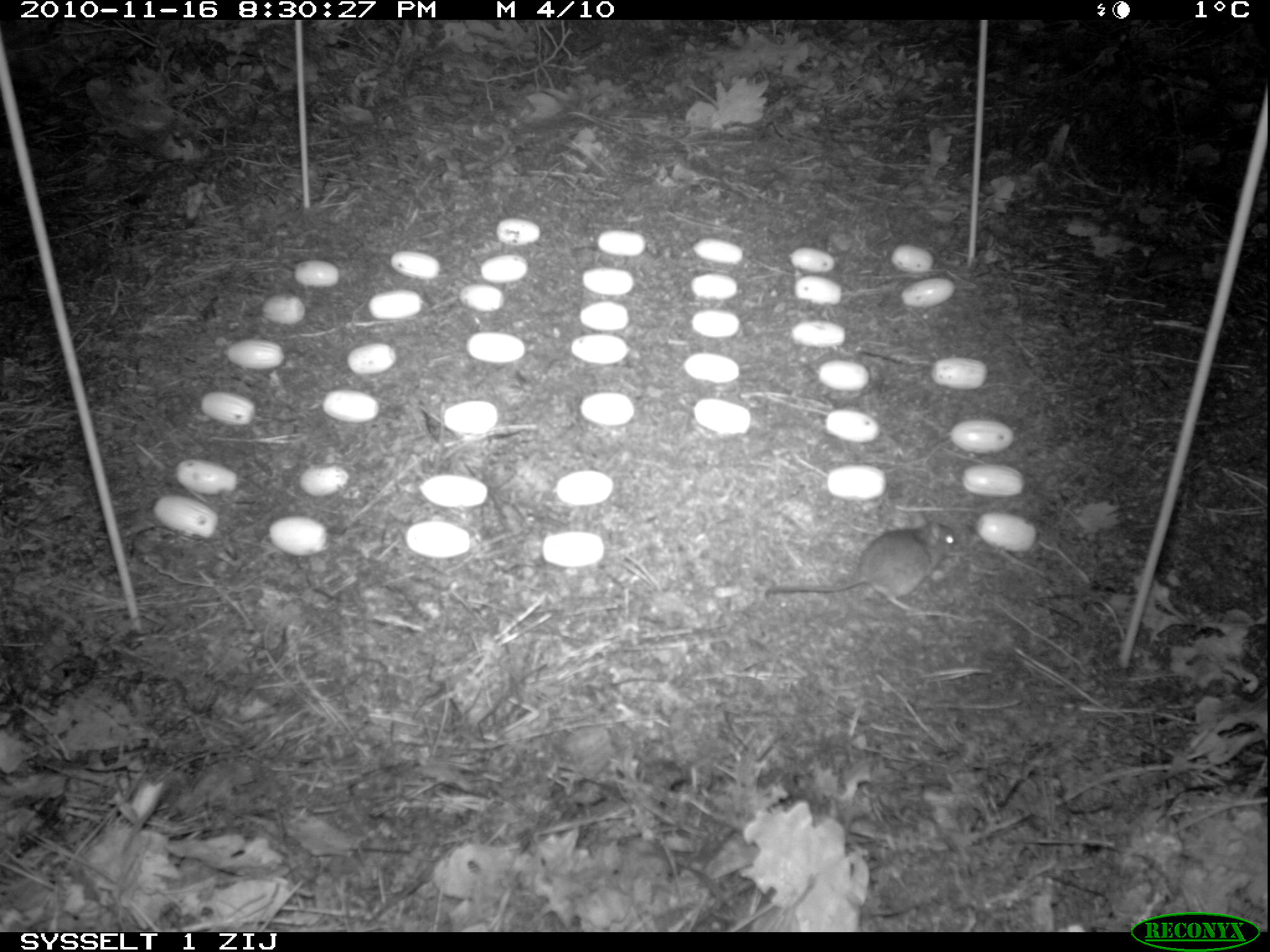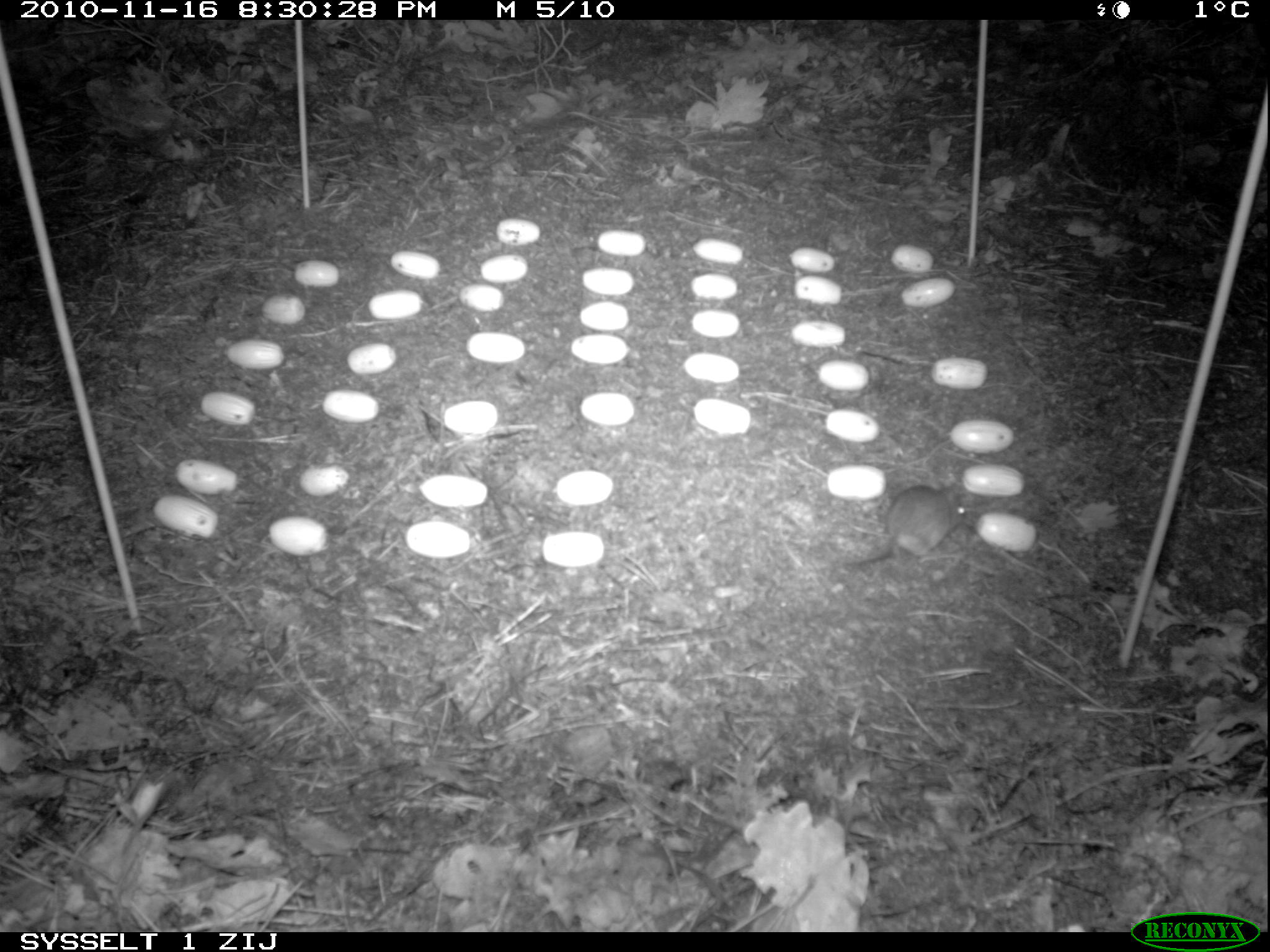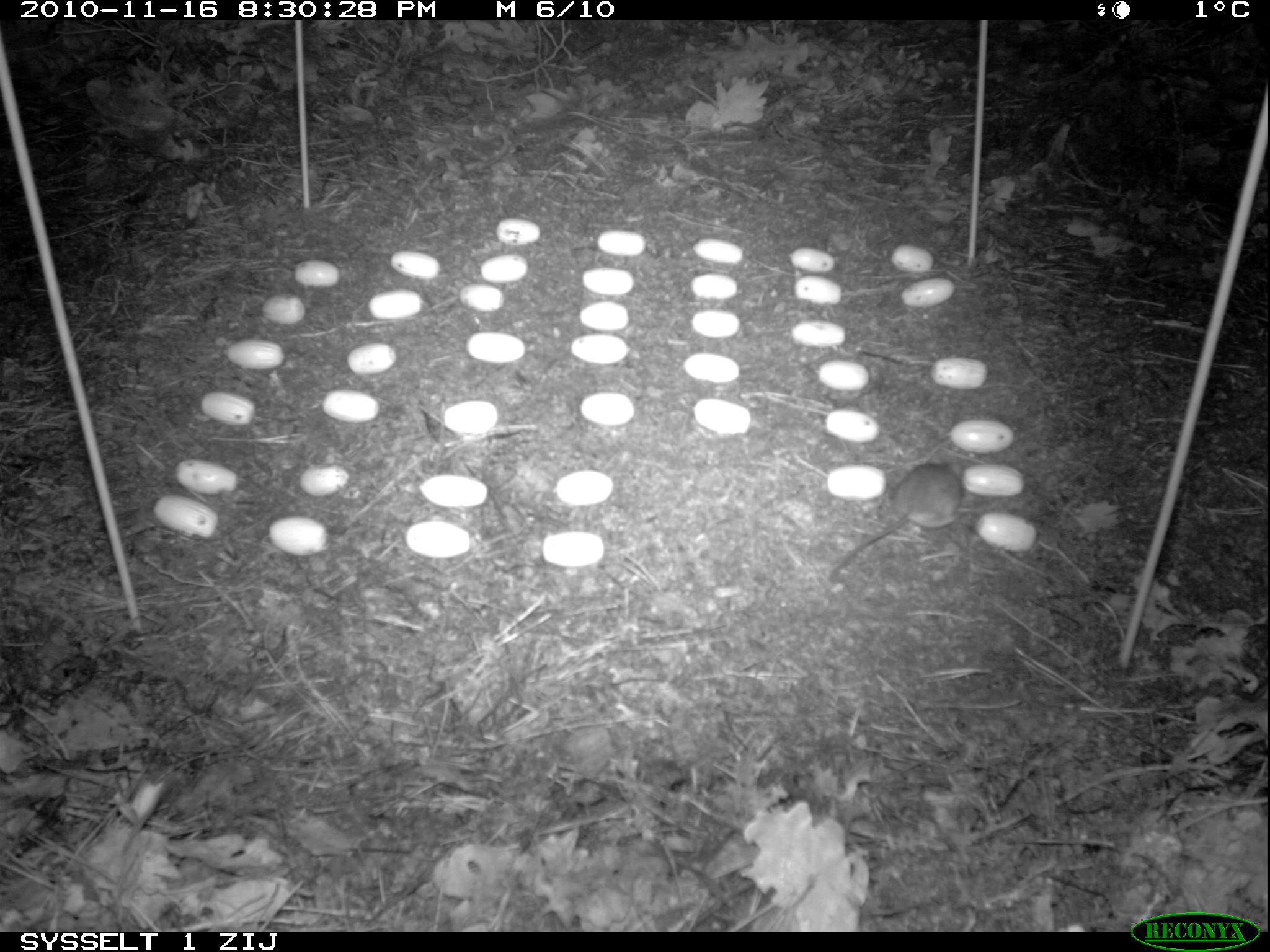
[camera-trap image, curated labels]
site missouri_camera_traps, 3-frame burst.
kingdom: Animalia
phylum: Chordata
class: Mammalia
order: Rodentia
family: Muridae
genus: Apodemus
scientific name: Apodemus sylvaticus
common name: wood mouse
Wood mouse (Apodemus sylvaticus). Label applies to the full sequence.